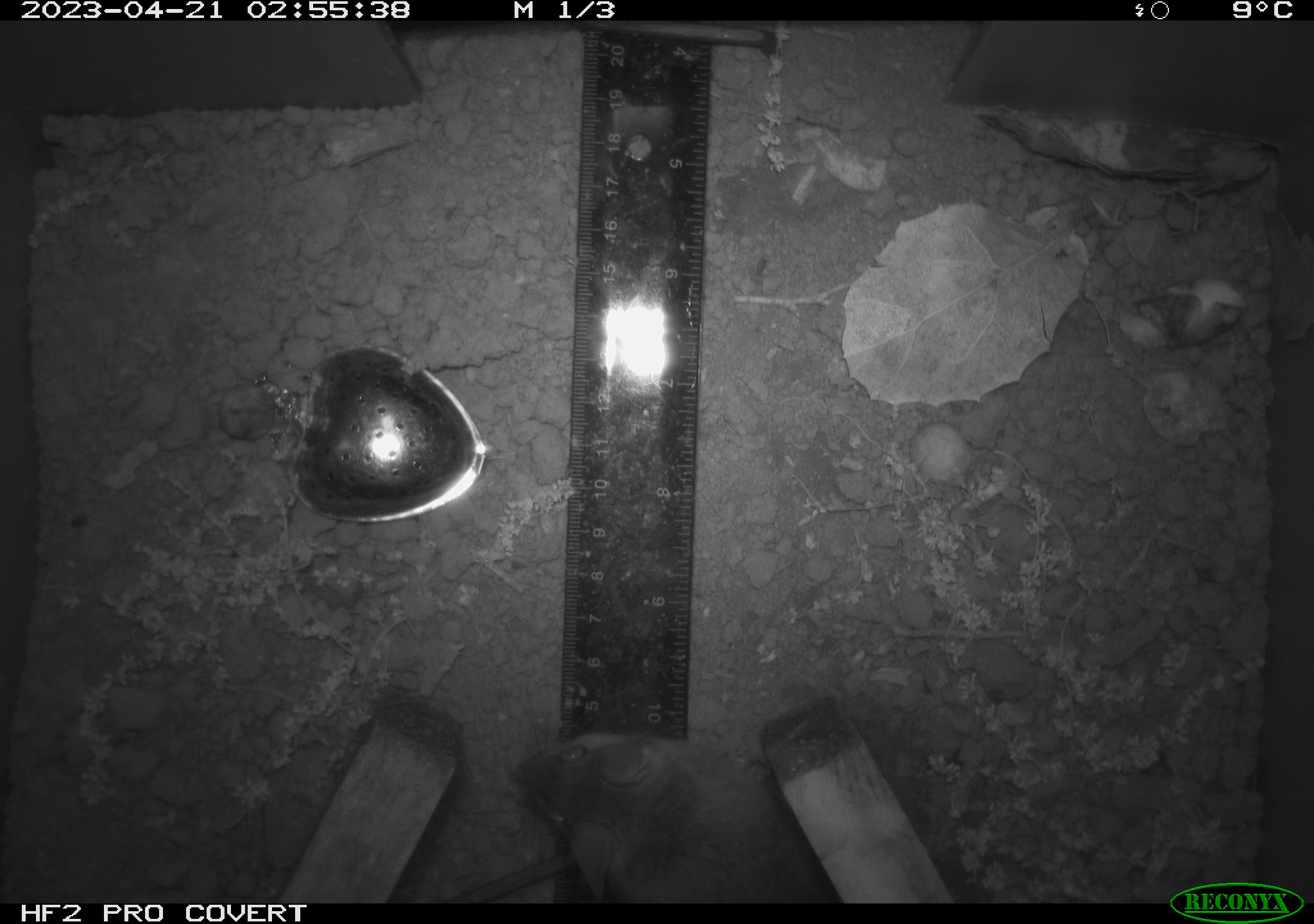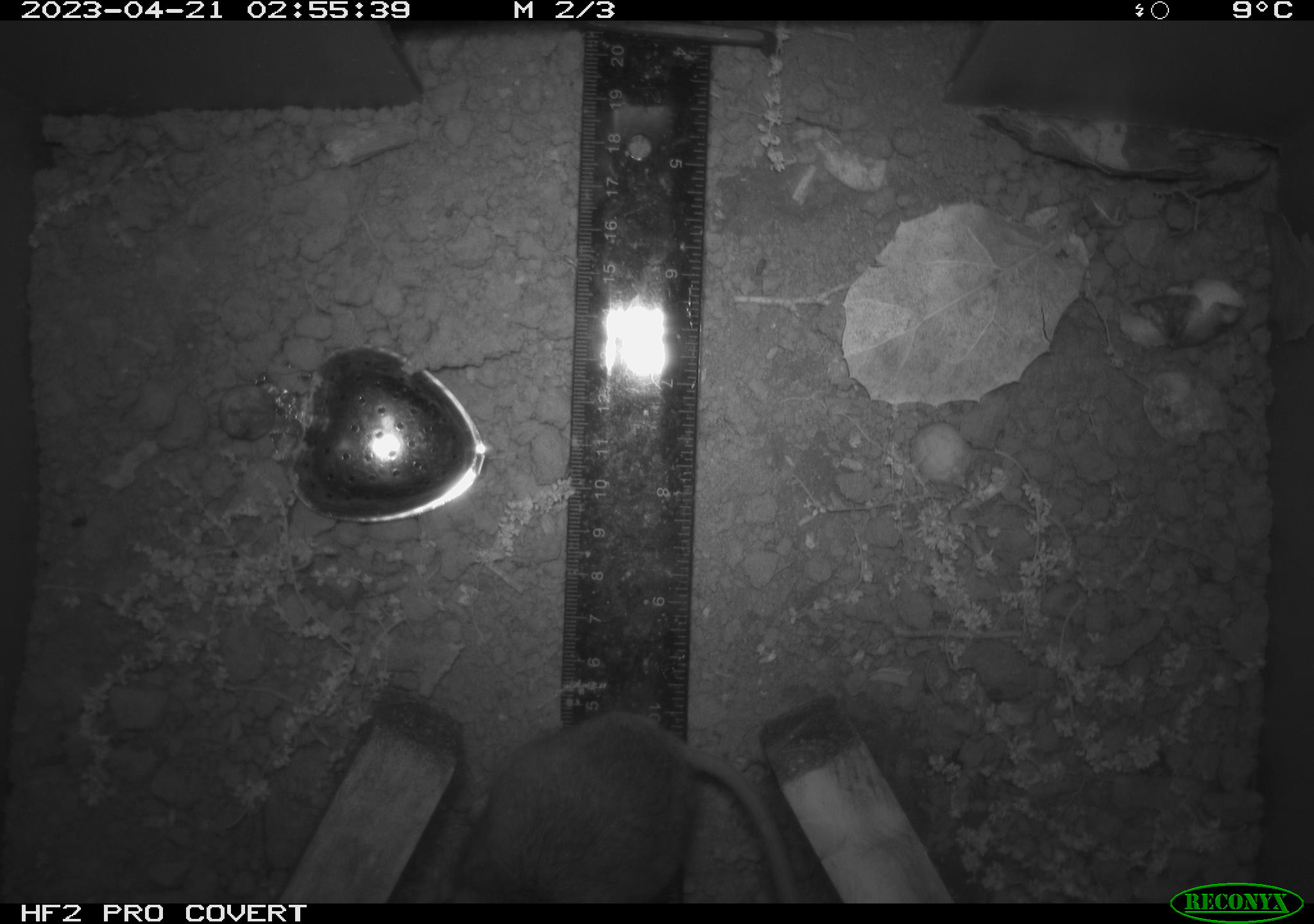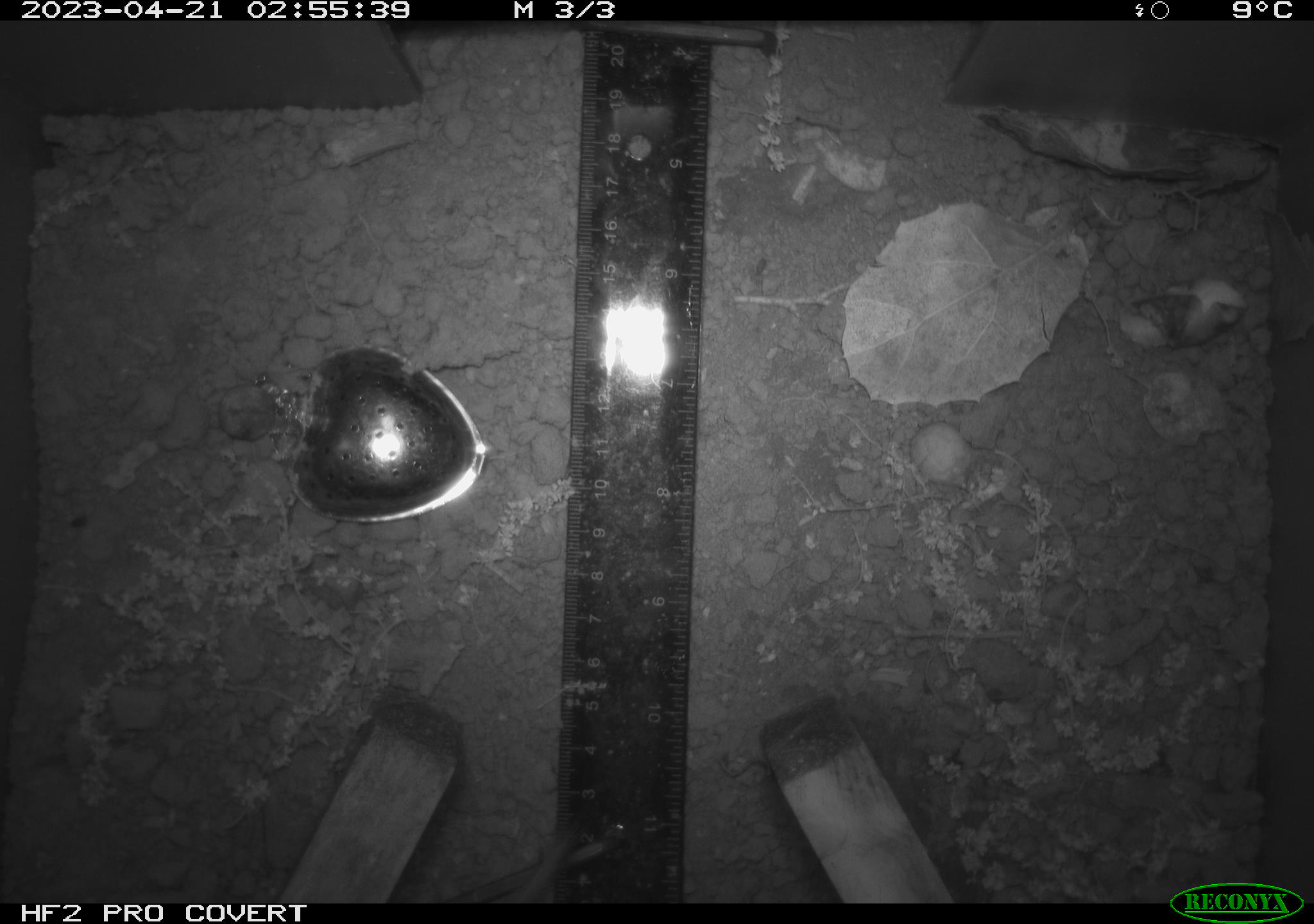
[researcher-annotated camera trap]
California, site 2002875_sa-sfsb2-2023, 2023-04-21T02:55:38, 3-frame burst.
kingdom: Animalia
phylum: Chordata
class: Mammalia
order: Rodentia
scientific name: Rodentia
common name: mouse species